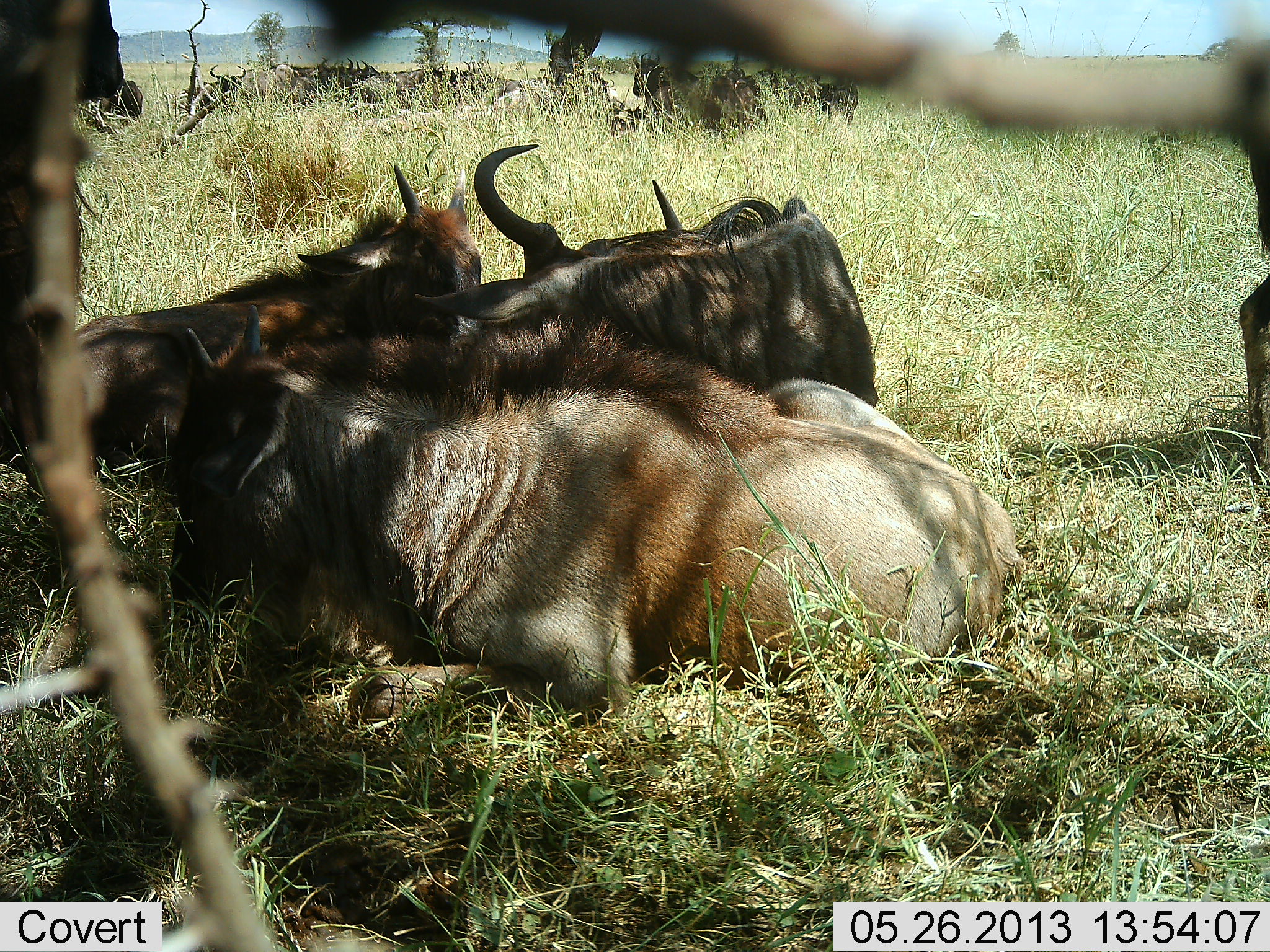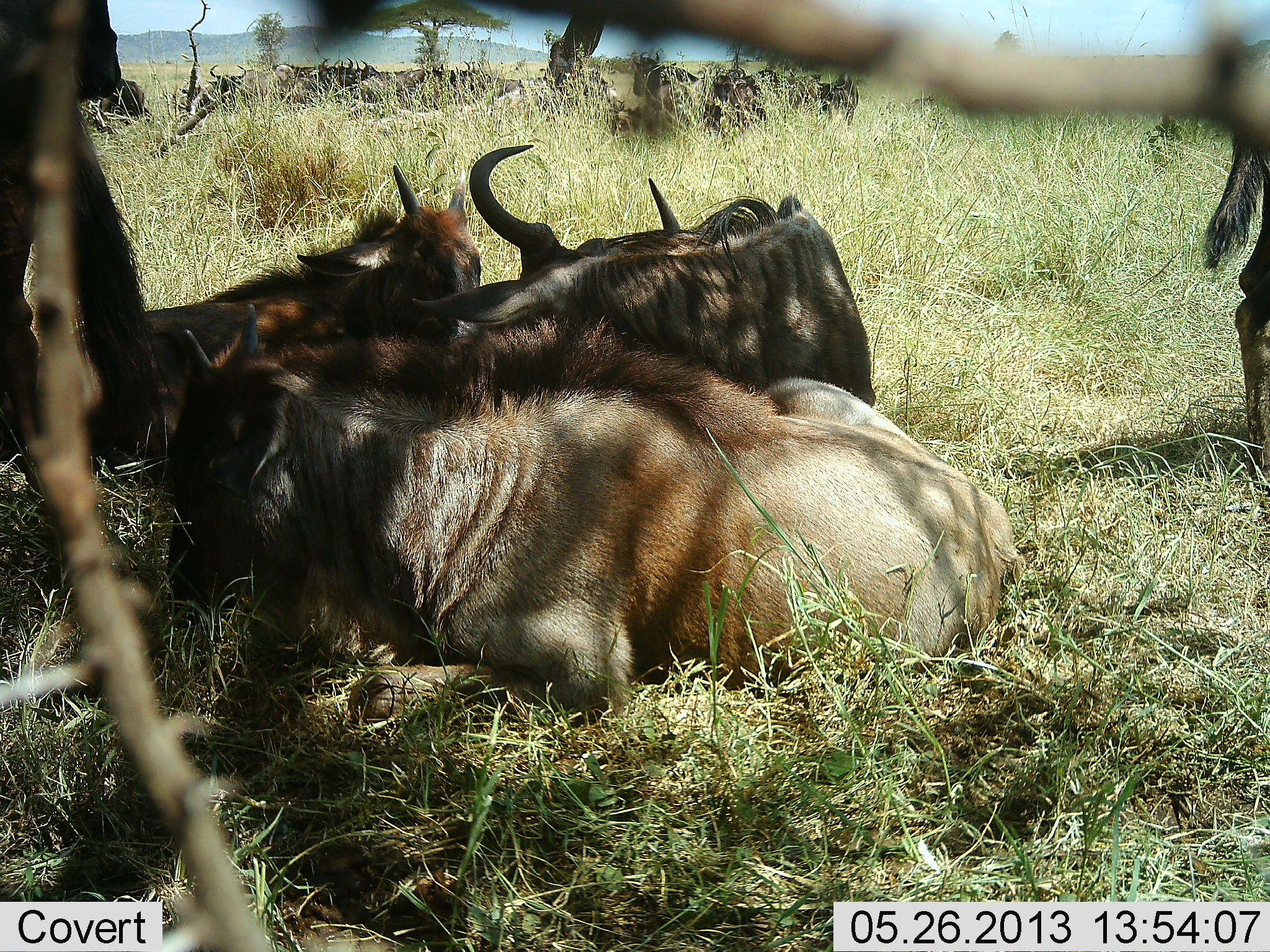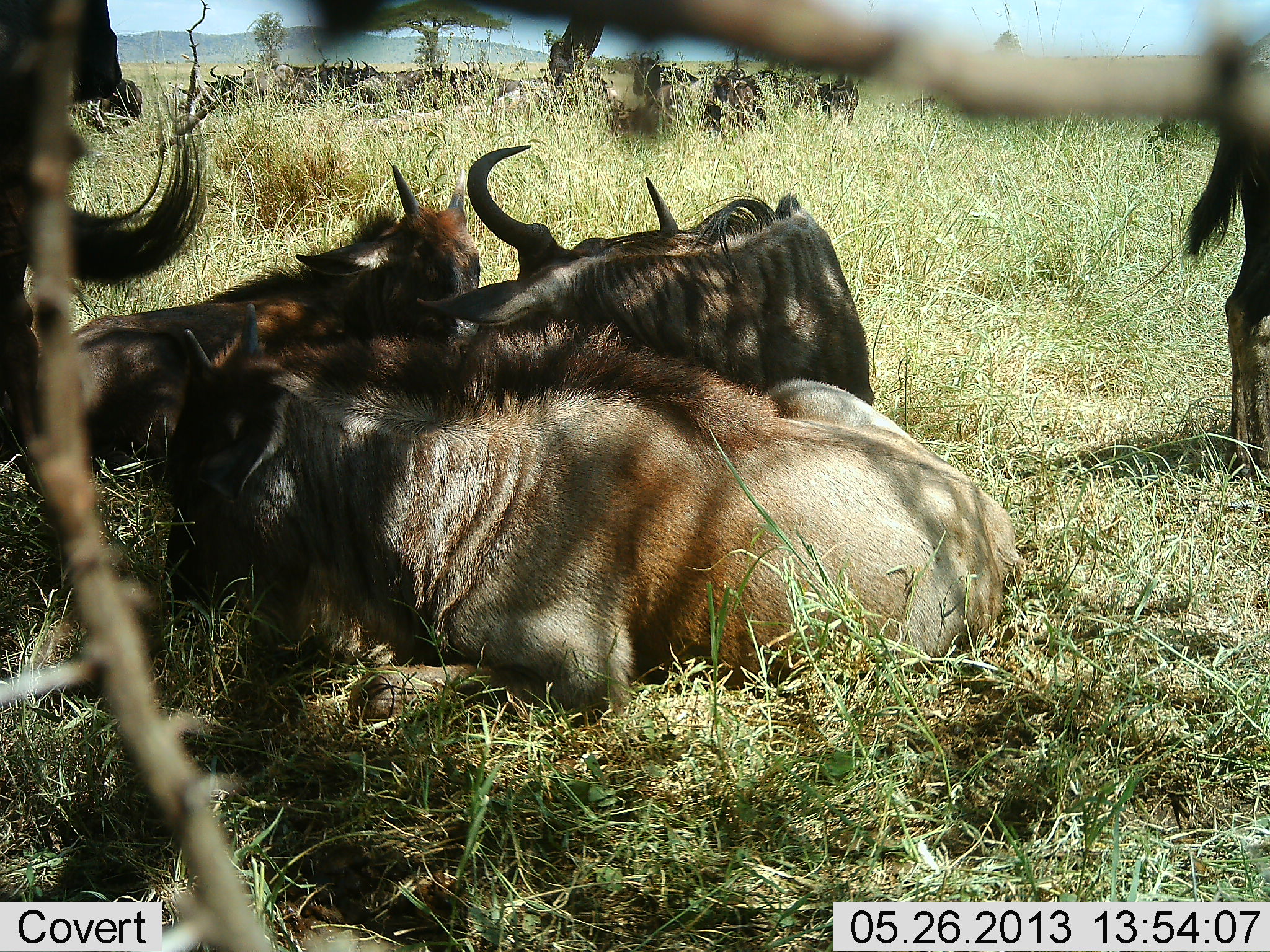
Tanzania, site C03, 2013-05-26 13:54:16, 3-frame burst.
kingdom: Animalia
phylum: Chordata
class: Mammalia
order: Artiodactyla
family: Bovidae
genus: Connochaetes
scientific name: Connochaetes taurinus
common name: blue wildebeest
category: wildebeest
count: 11-50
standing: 61%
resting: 97%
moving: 3%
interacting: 6%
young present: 15%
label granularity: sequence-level